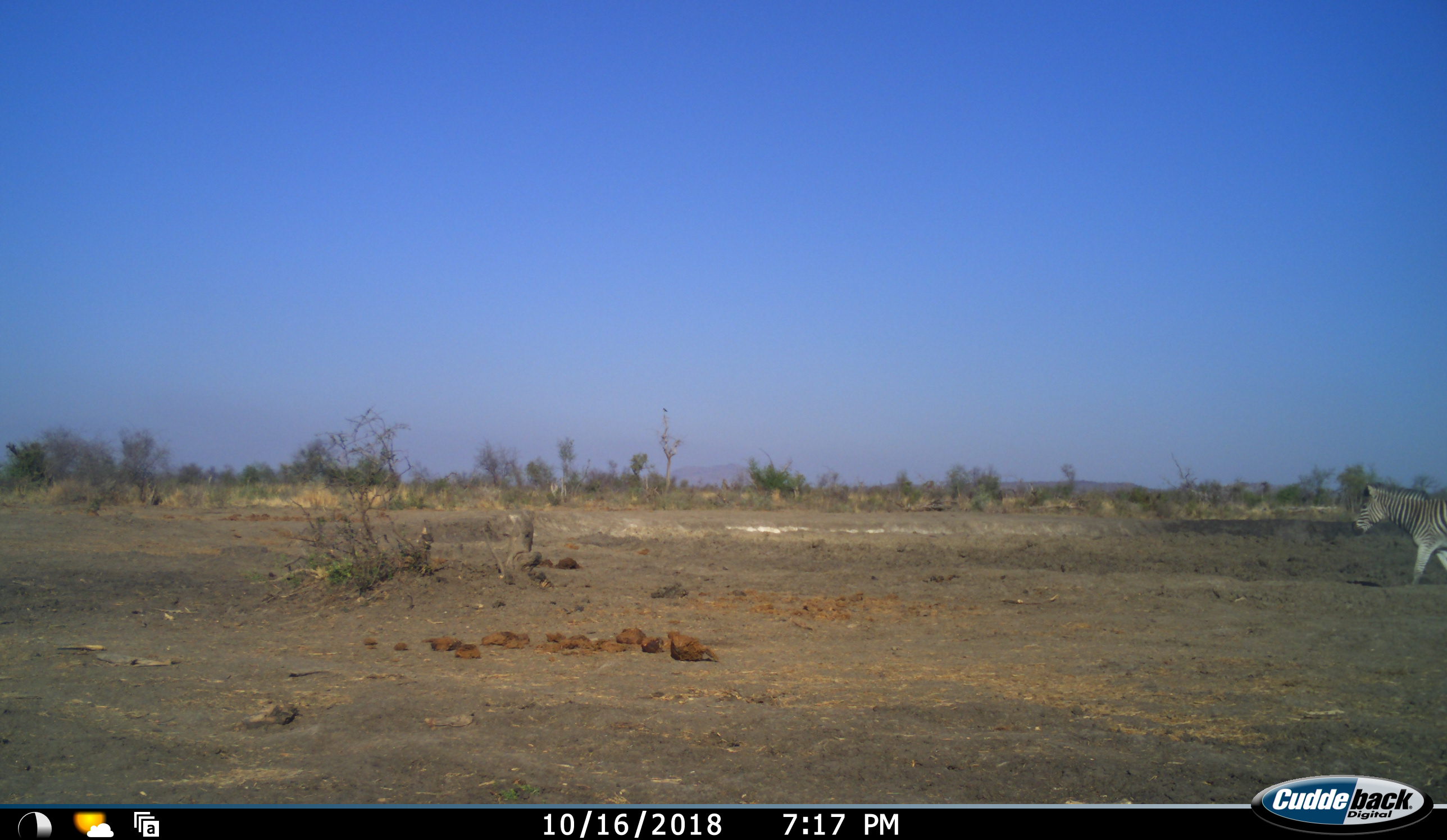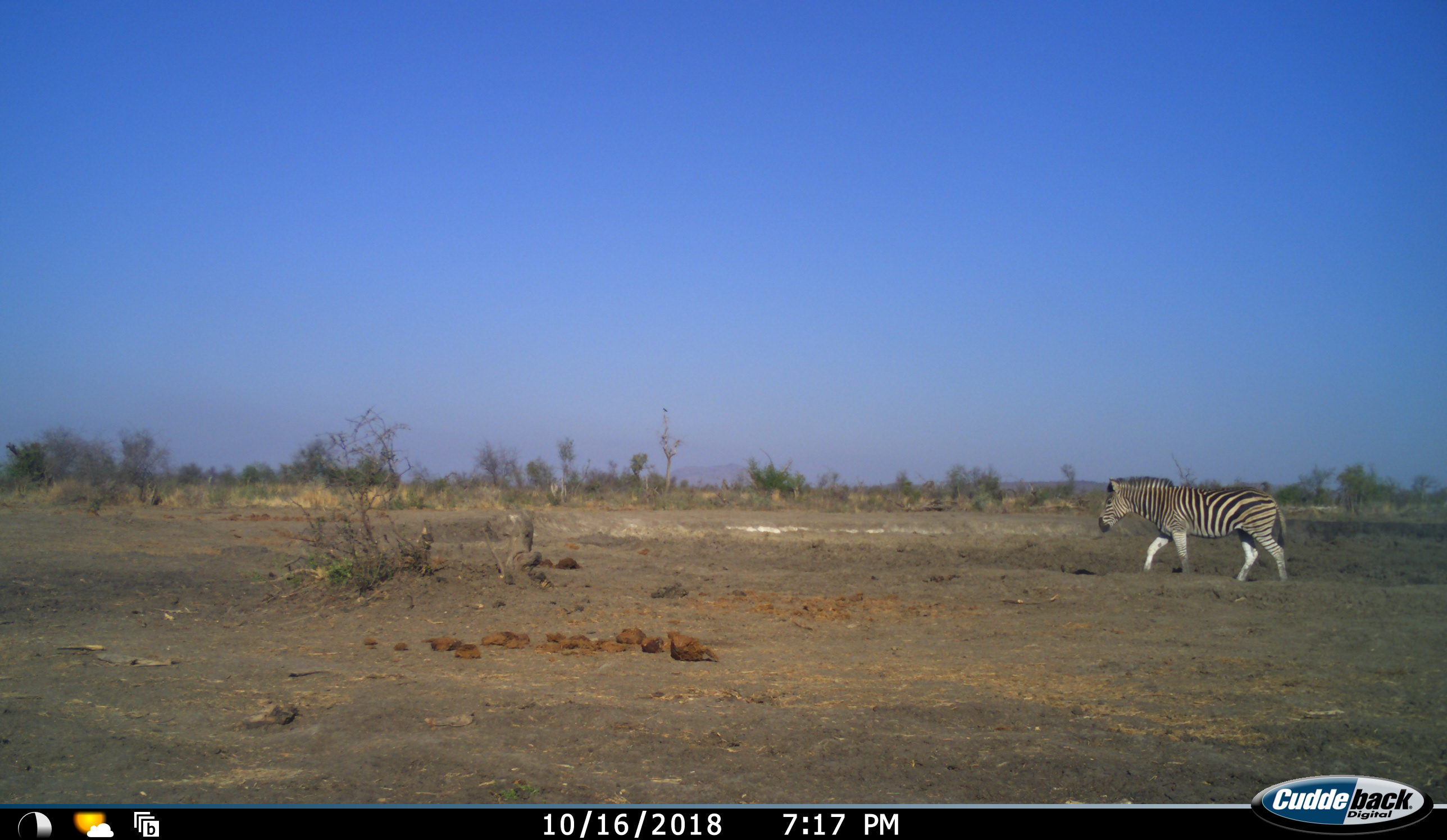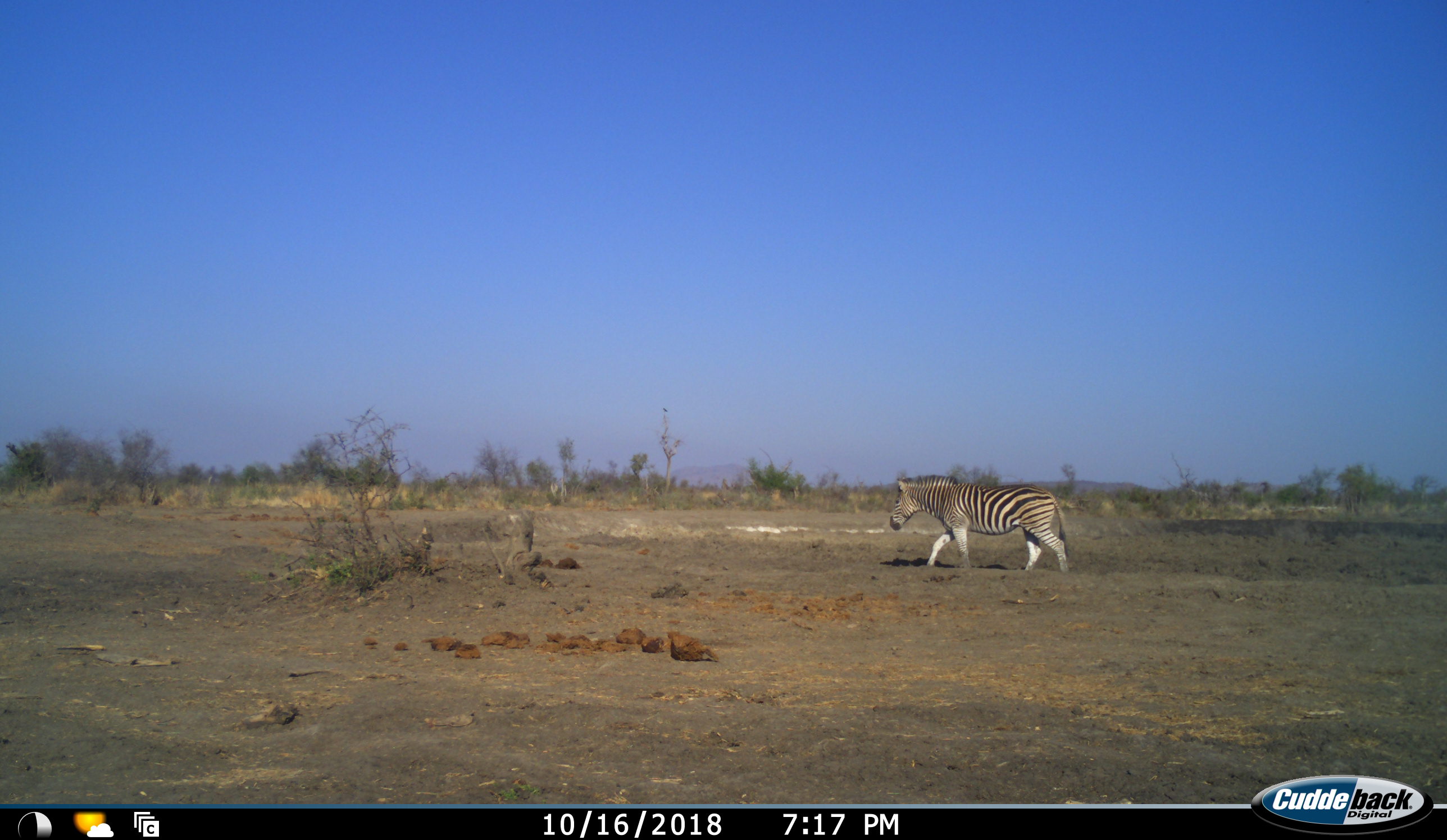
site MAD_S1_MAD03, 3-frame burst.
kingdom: Animalia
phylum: Chordata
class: Mammalia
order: Perissodactyla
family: Equidae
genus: Equus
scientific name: Equus quagga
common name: plains zebra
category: zebraplains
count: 1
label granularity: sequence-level